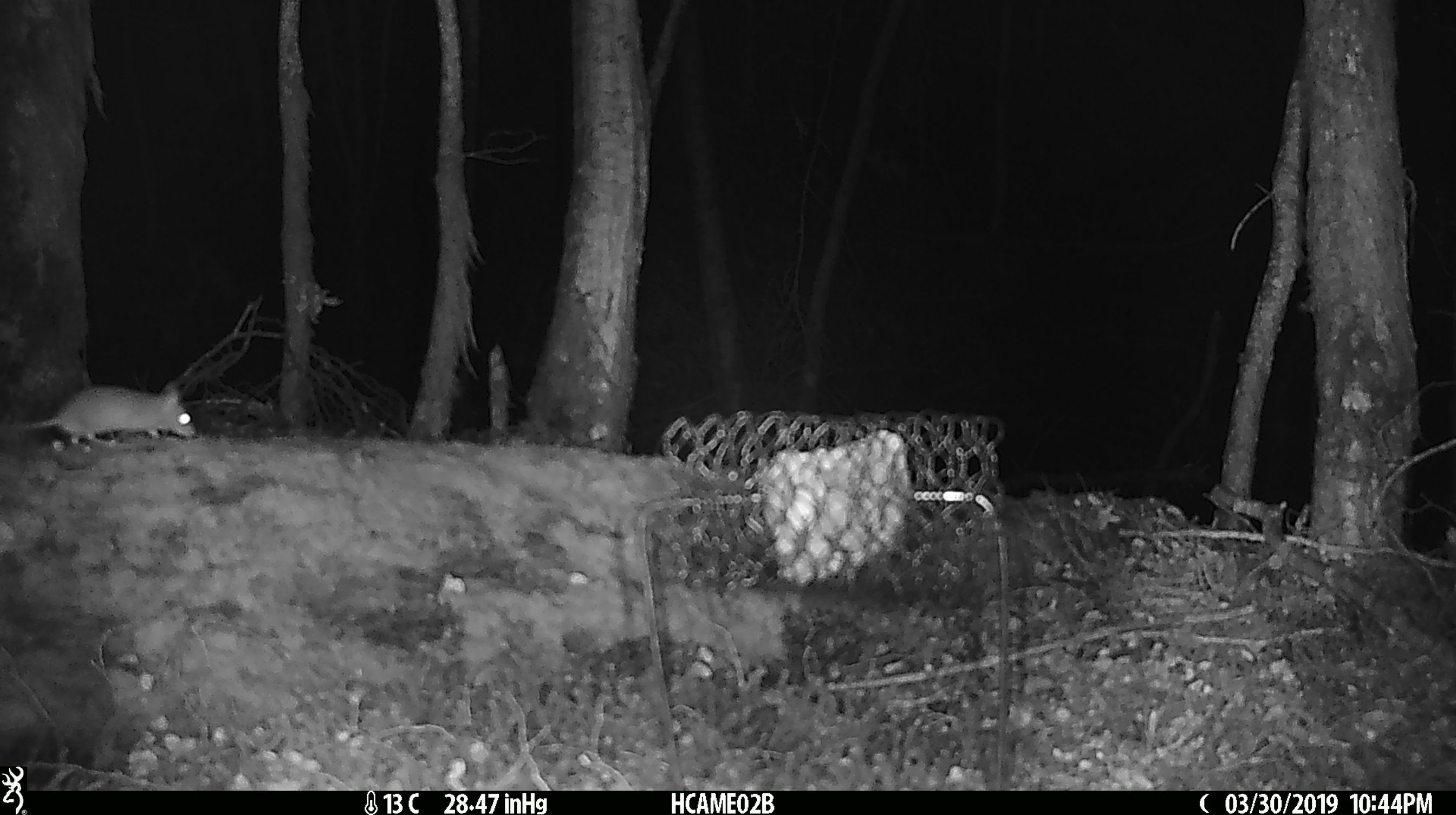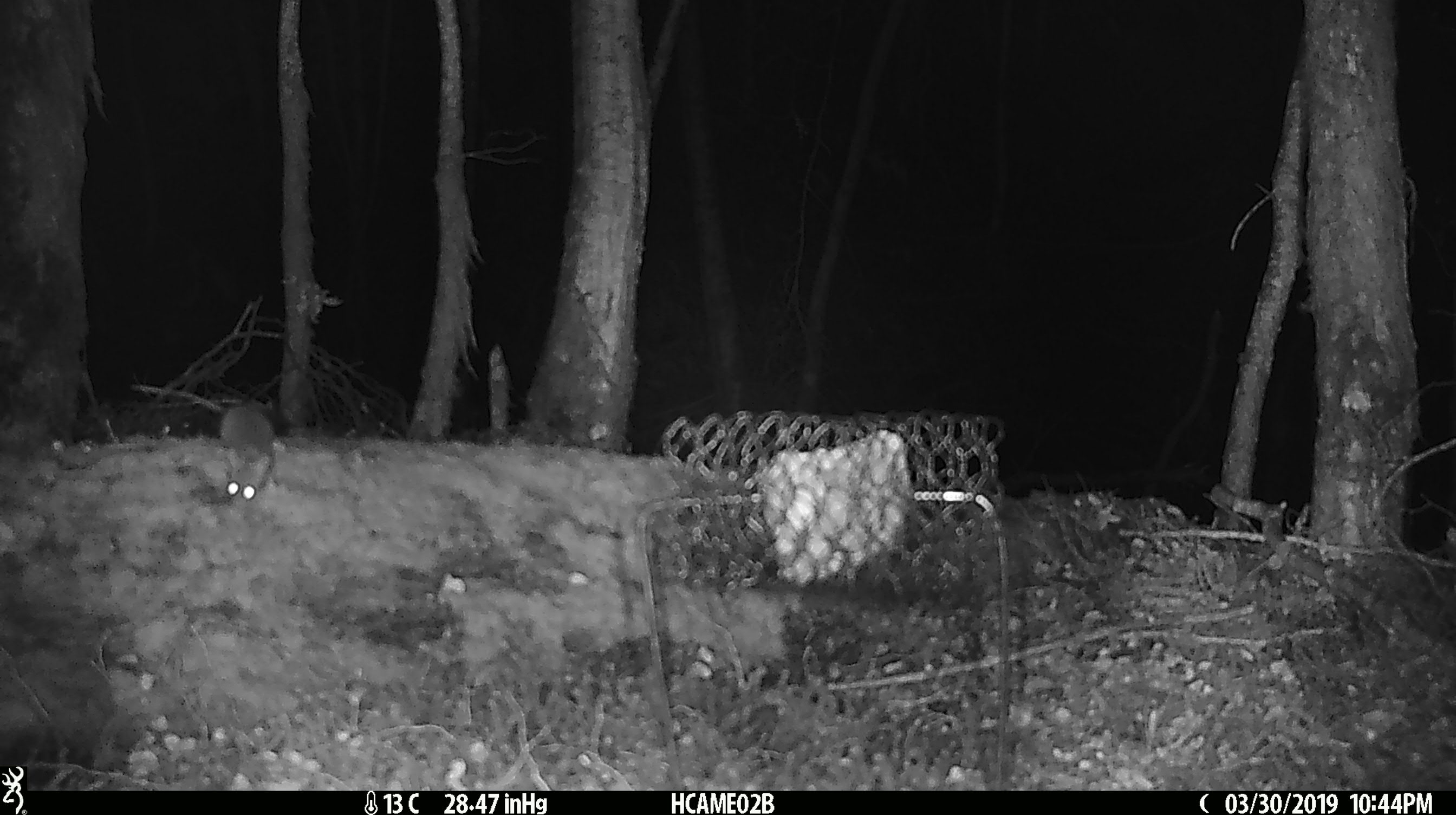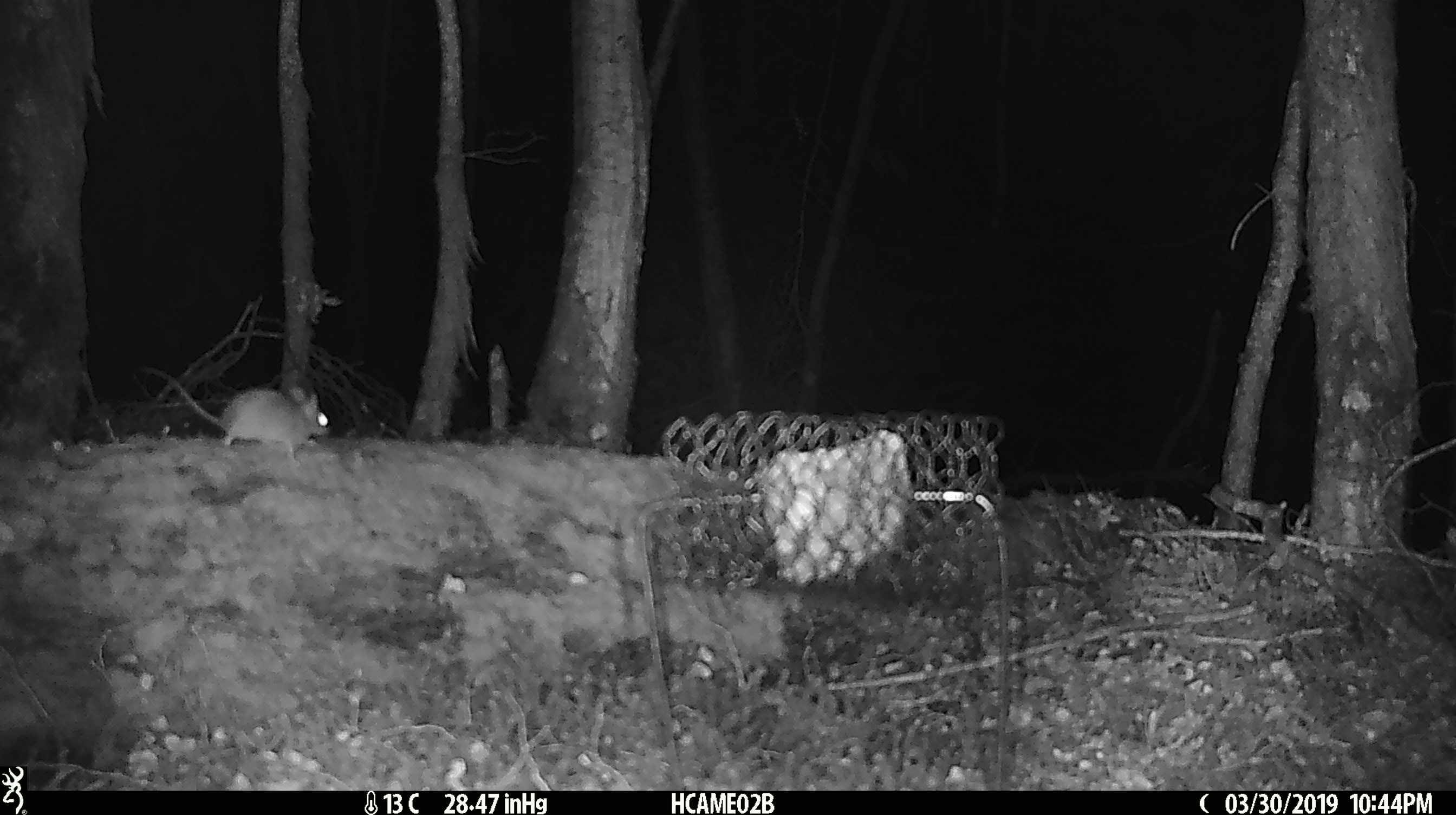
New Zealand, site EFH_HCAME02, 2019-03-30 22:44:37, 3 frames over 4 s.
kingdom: Animalia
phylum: Chordata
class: Mammalia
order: Rodentia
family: Muridae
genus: Mus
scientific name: Mus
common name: mouse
Mouse (Mus).